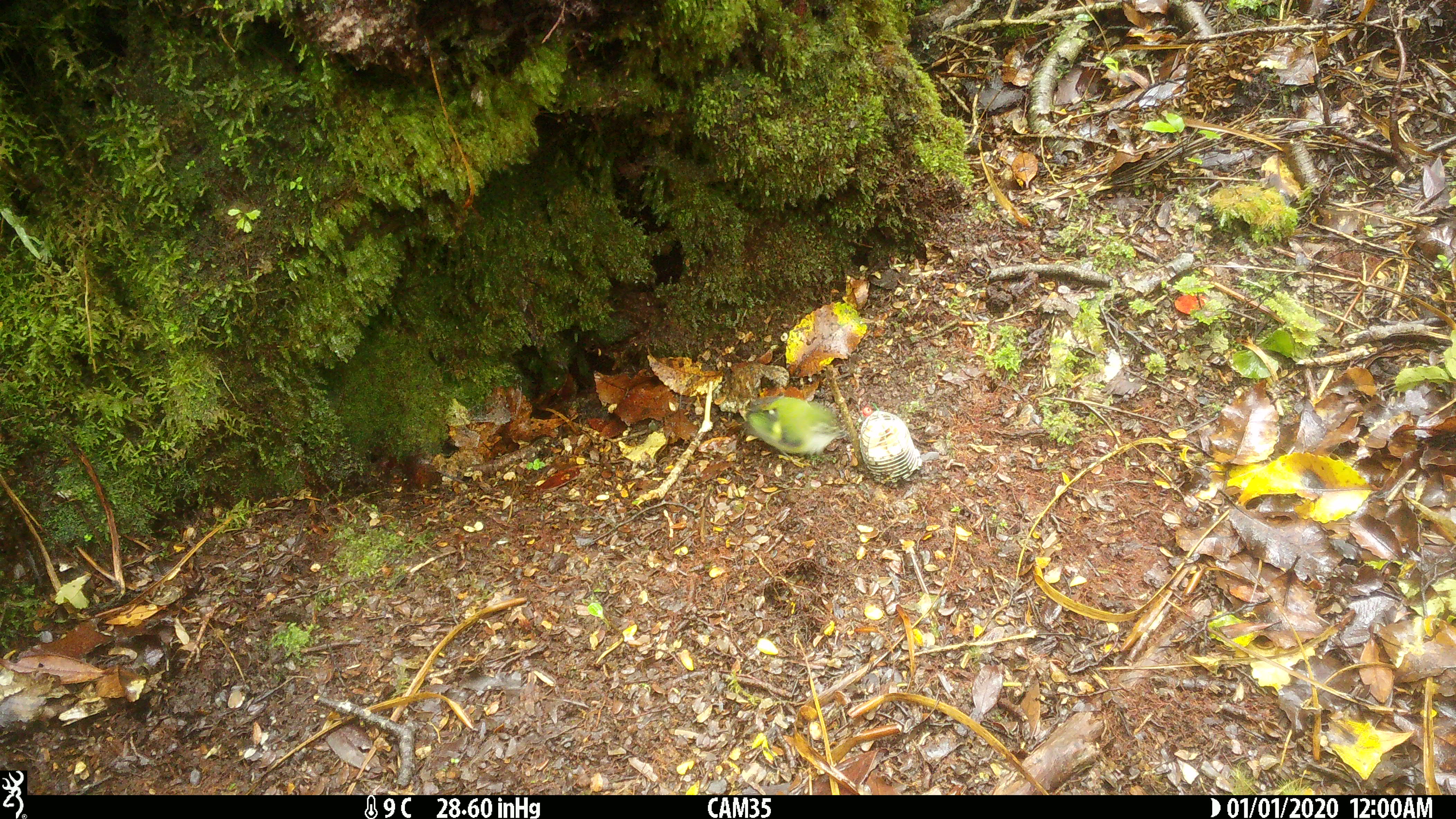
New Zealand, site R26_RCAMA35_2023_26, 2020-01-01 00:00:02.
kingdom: Animalia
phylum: Chordata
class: Aves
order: Passeriformes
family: Acanthisittidae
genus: Acanthisitta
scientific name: Acanthisitta chloris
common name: rifleman